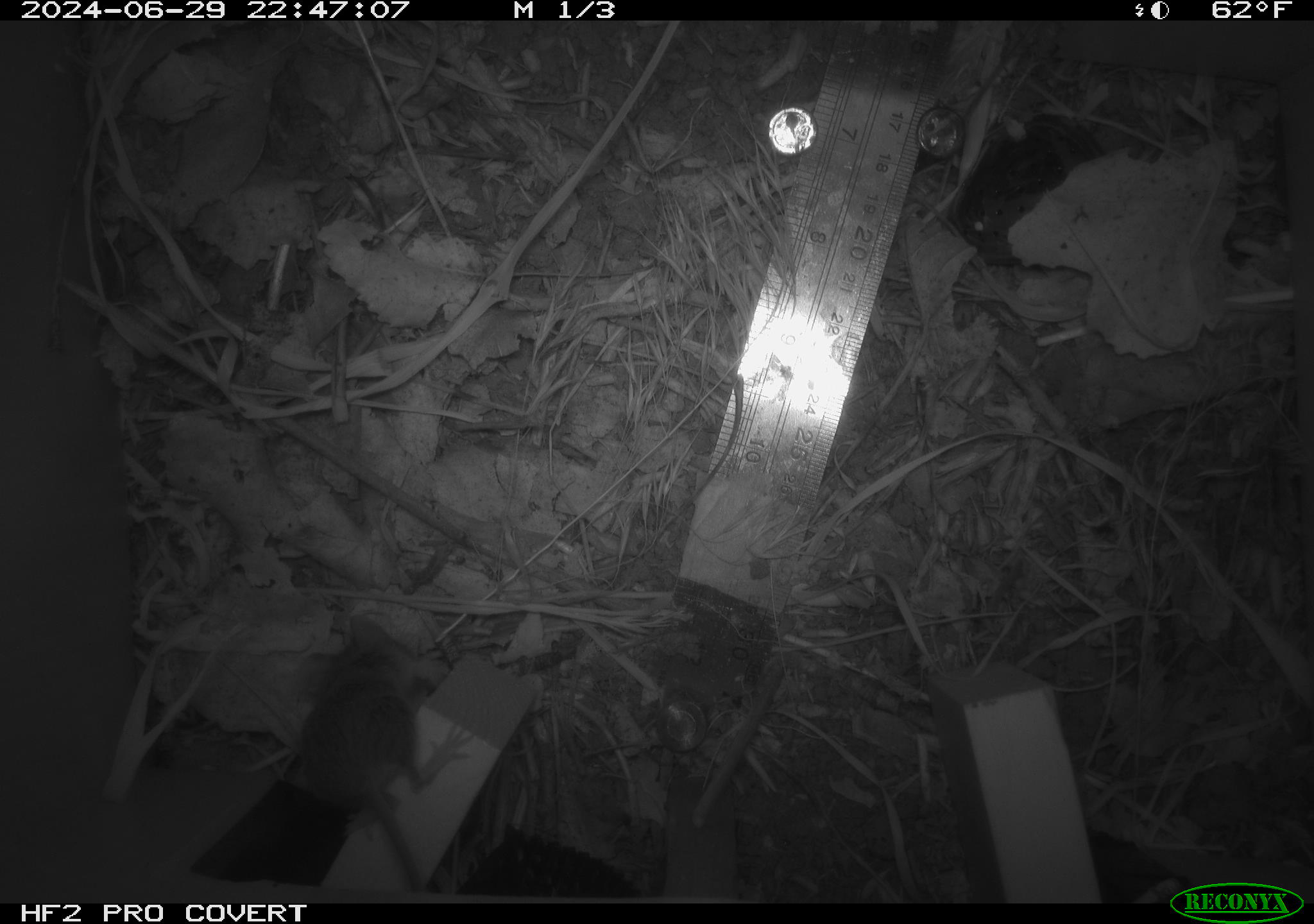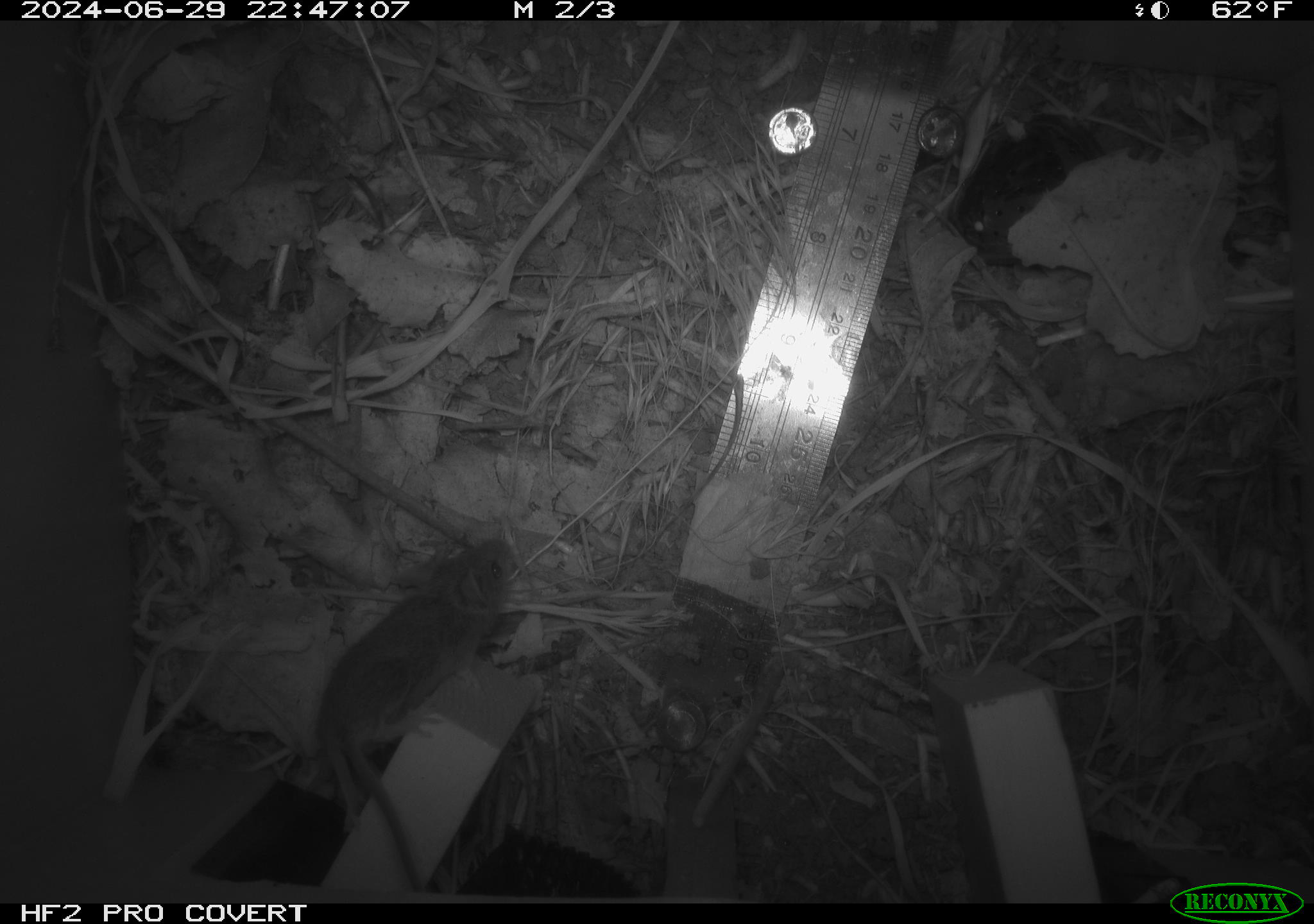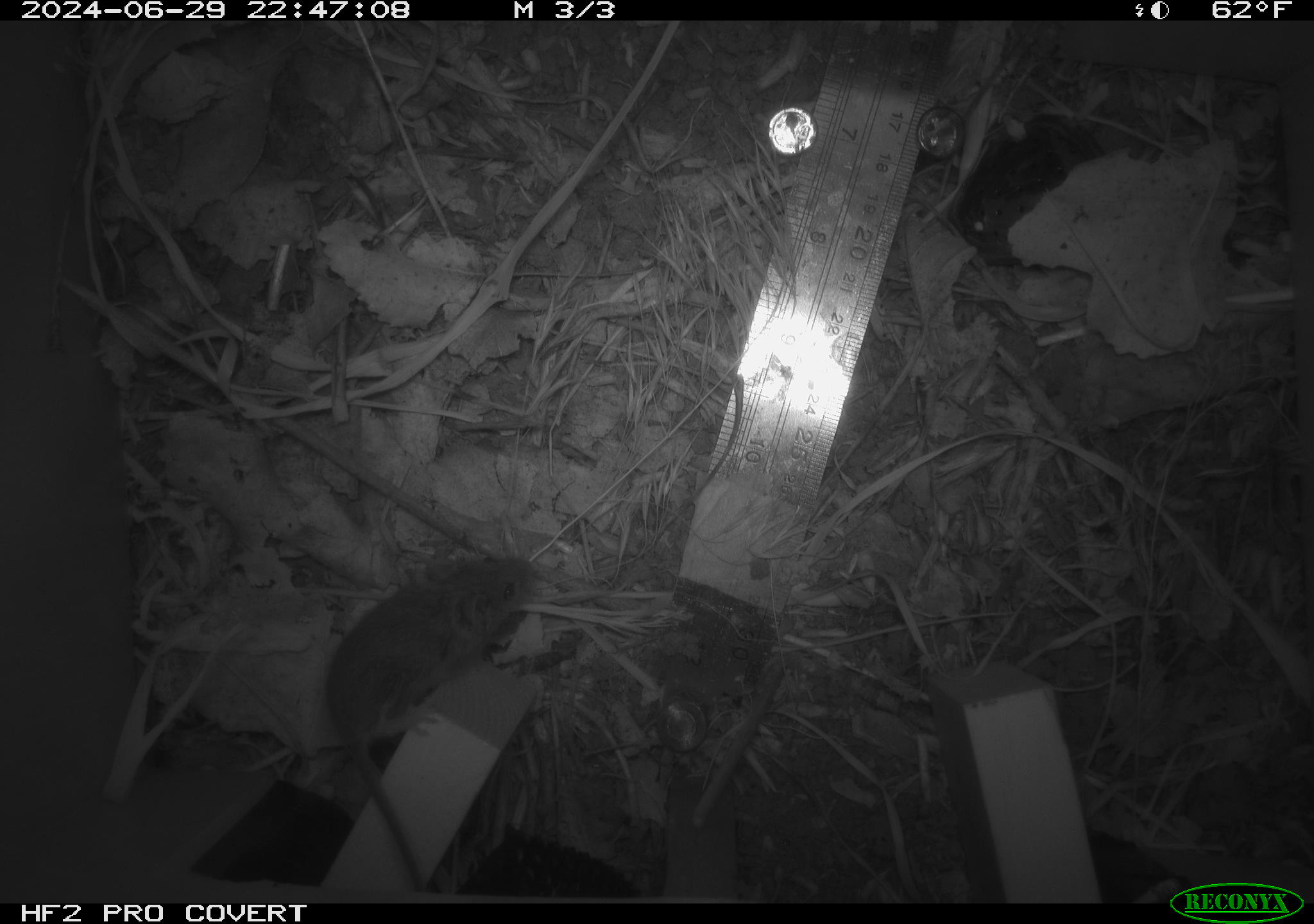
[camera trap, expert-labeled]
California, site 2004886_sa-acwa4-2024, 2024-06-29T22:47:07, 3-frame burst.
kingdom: Animalia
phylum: Chordata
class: Mammalia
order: Rodentia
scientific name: Rodentia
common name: mouse species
Mouse species (Rodentia).